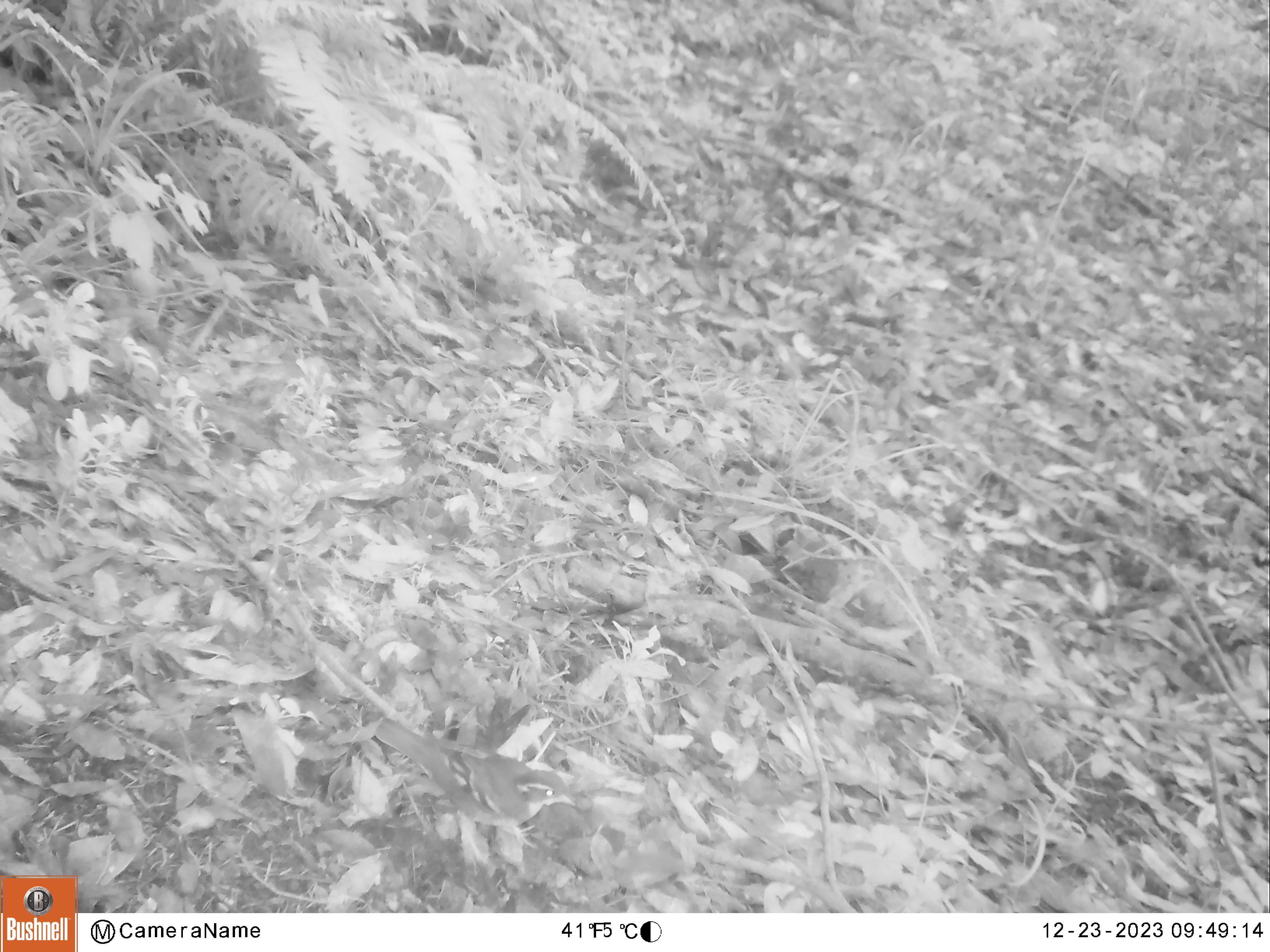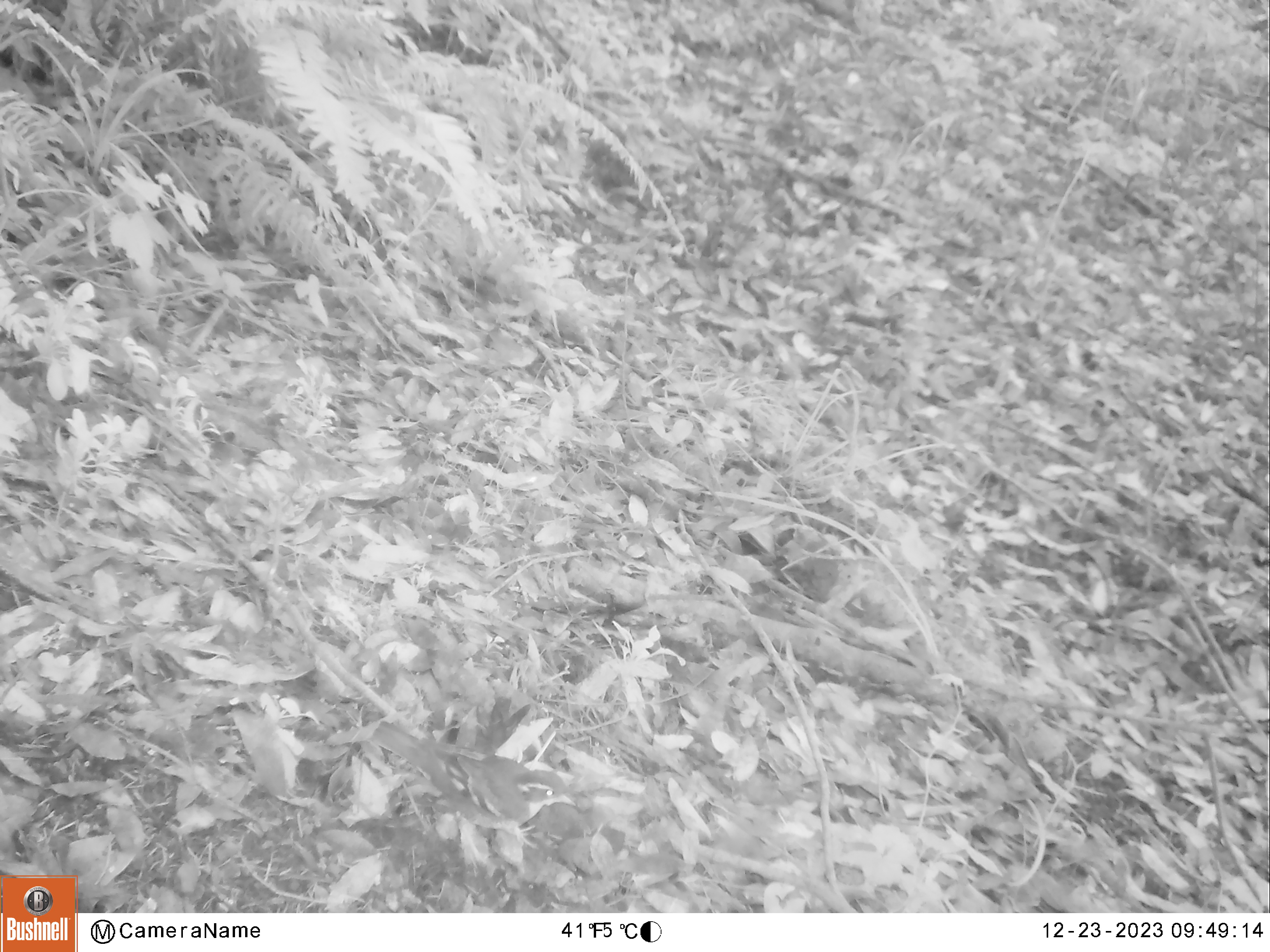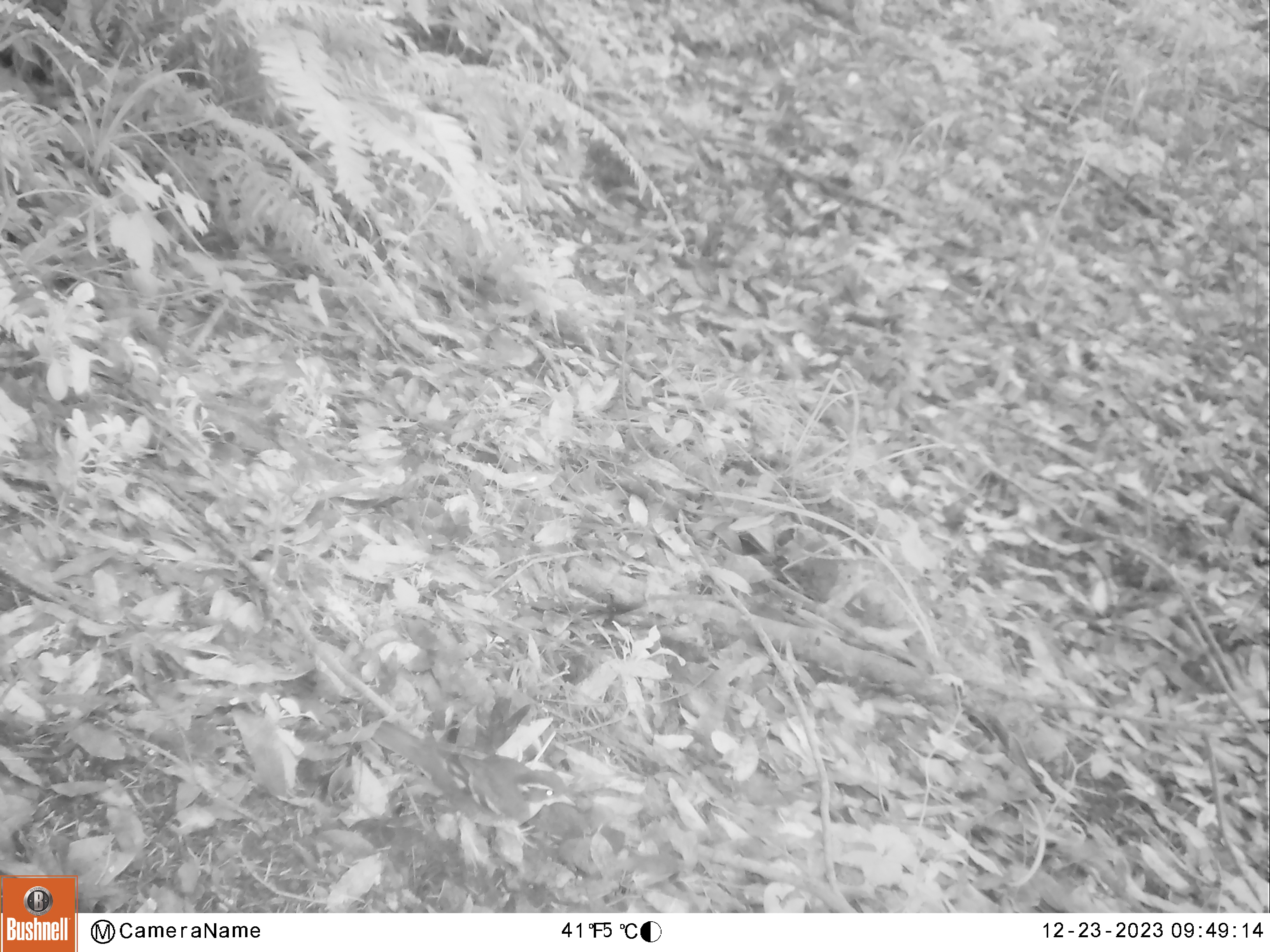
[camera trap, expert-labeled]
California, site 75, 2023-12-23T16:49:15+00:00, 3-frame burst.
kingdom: Animalia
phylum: Chordata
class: Aves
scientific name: Aves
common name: bird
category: unknown bird